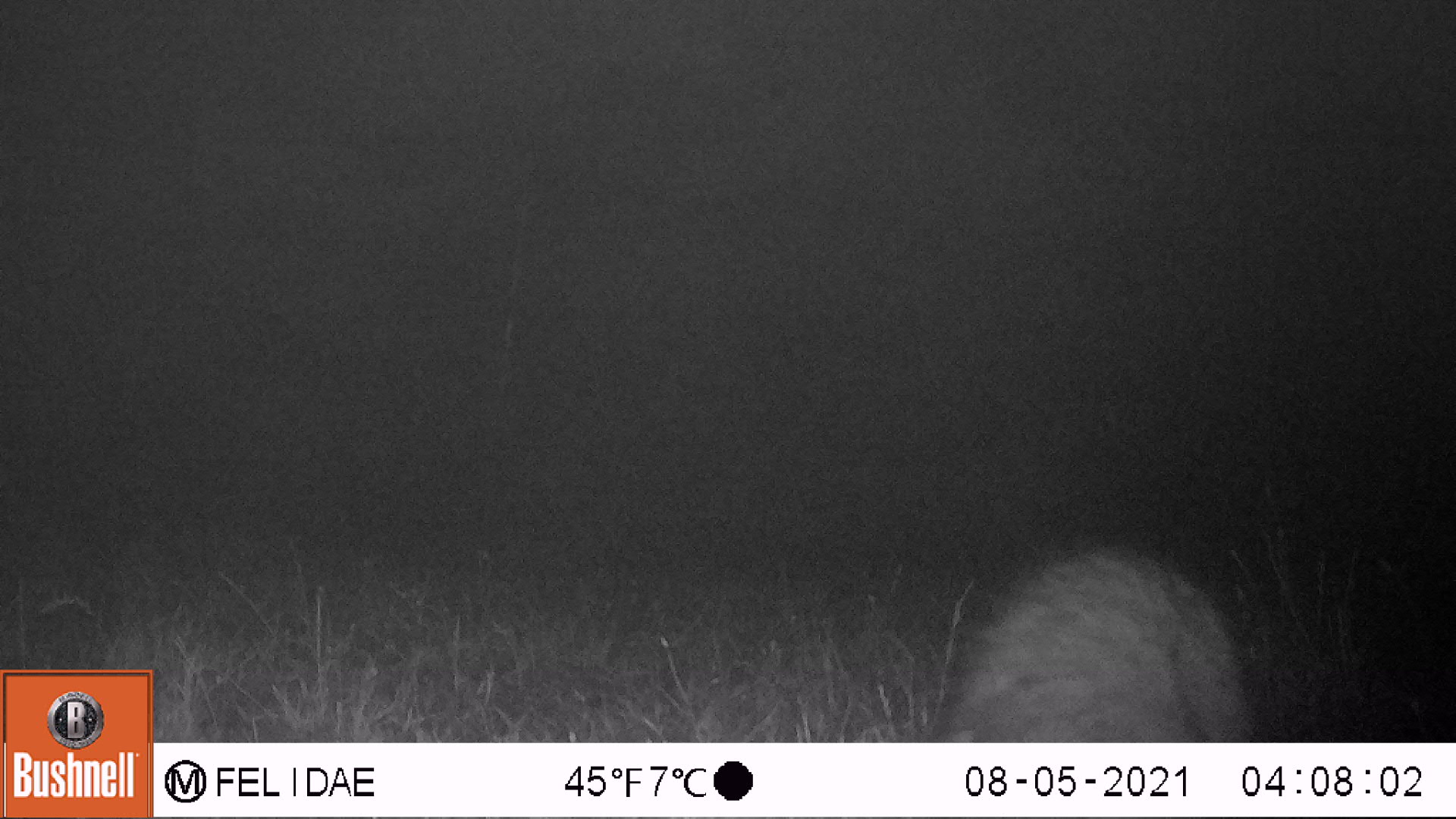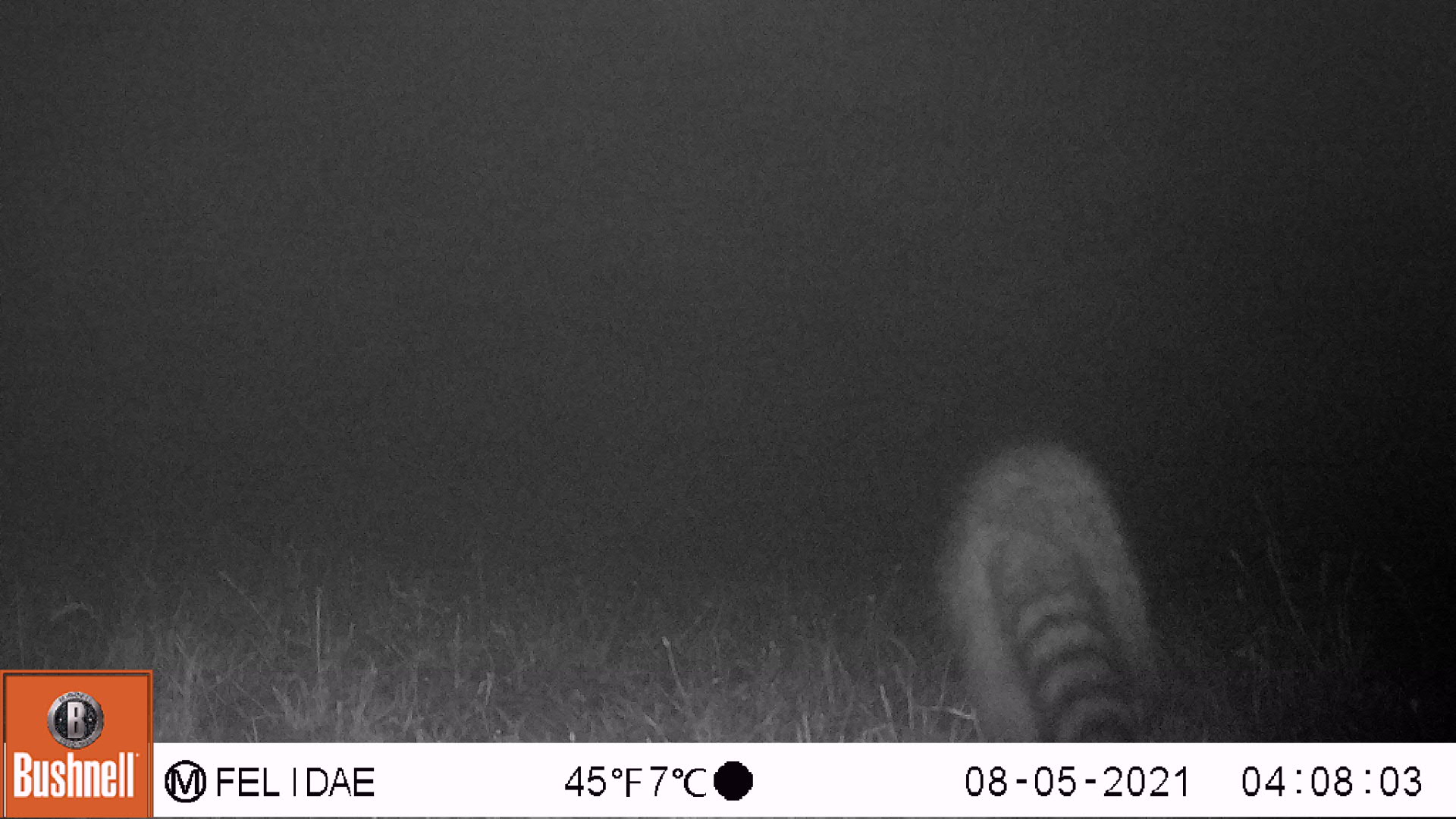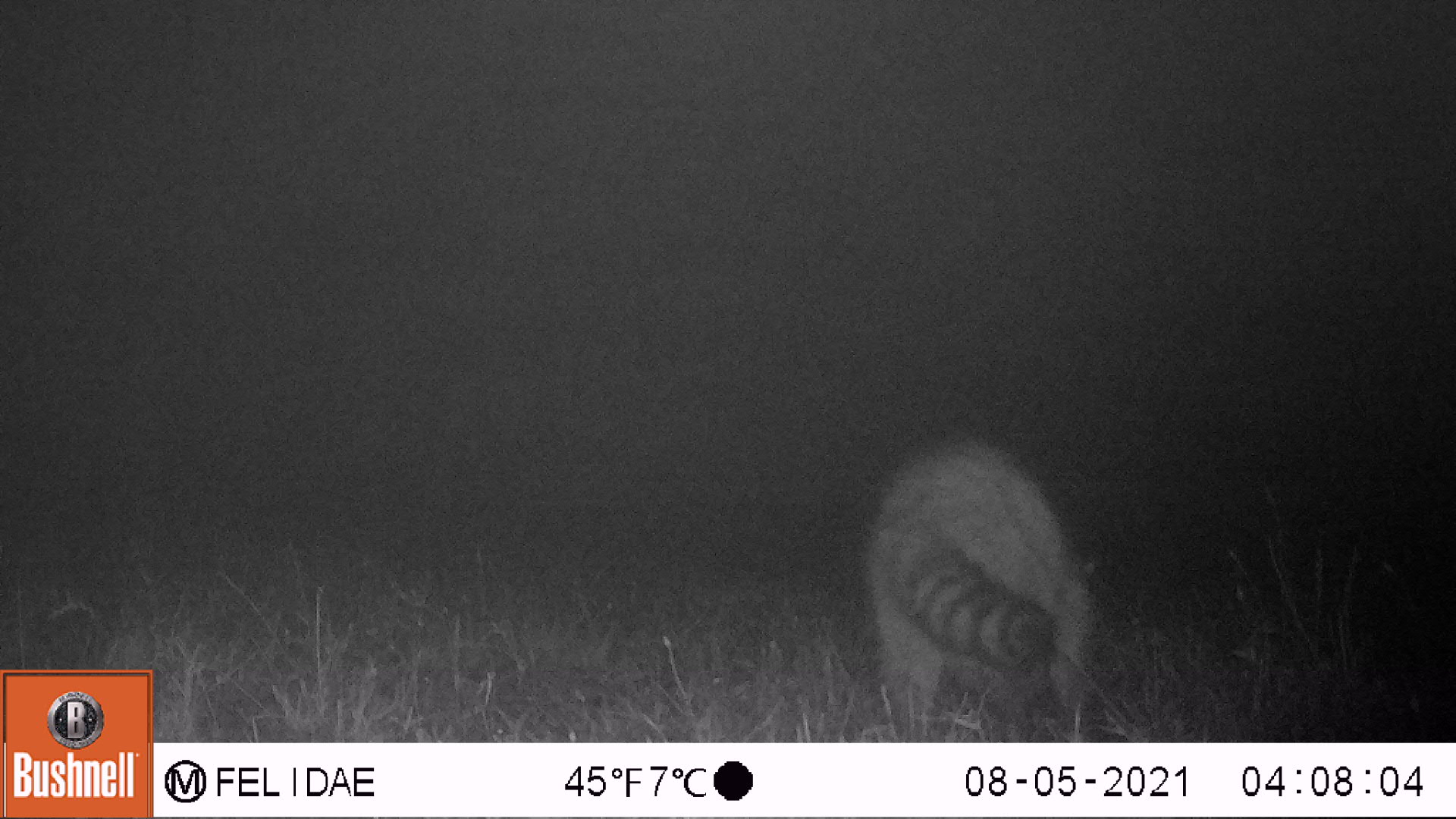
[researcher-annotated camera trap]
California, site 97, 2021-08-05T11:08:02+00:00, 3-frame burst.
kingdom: Animalia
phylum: Chordata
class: Mammalia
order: Carnivora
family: Procyonidae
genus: Procyon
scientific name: Procyon lotor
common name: raccoon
Raccoon (Procyon lotor).